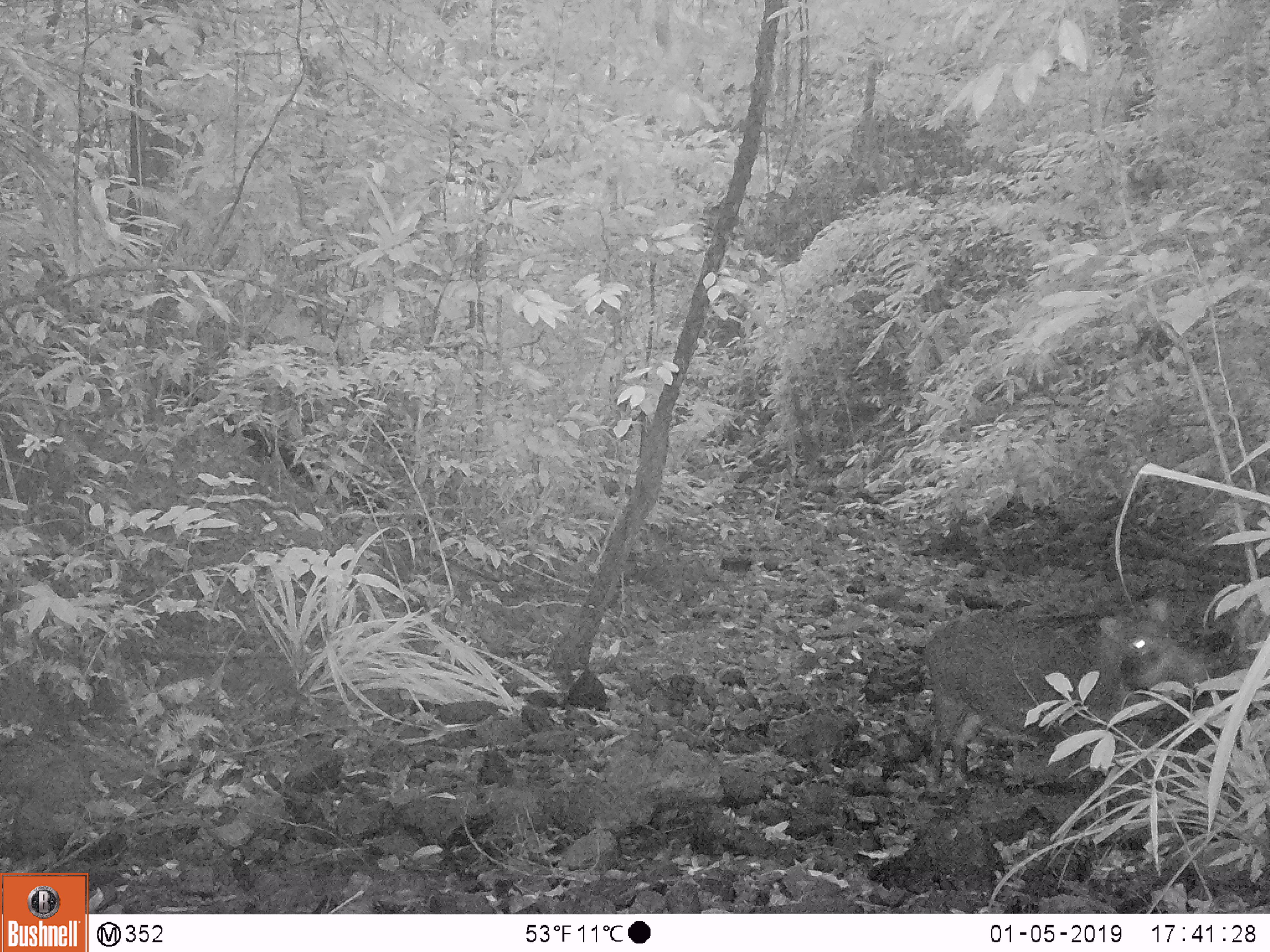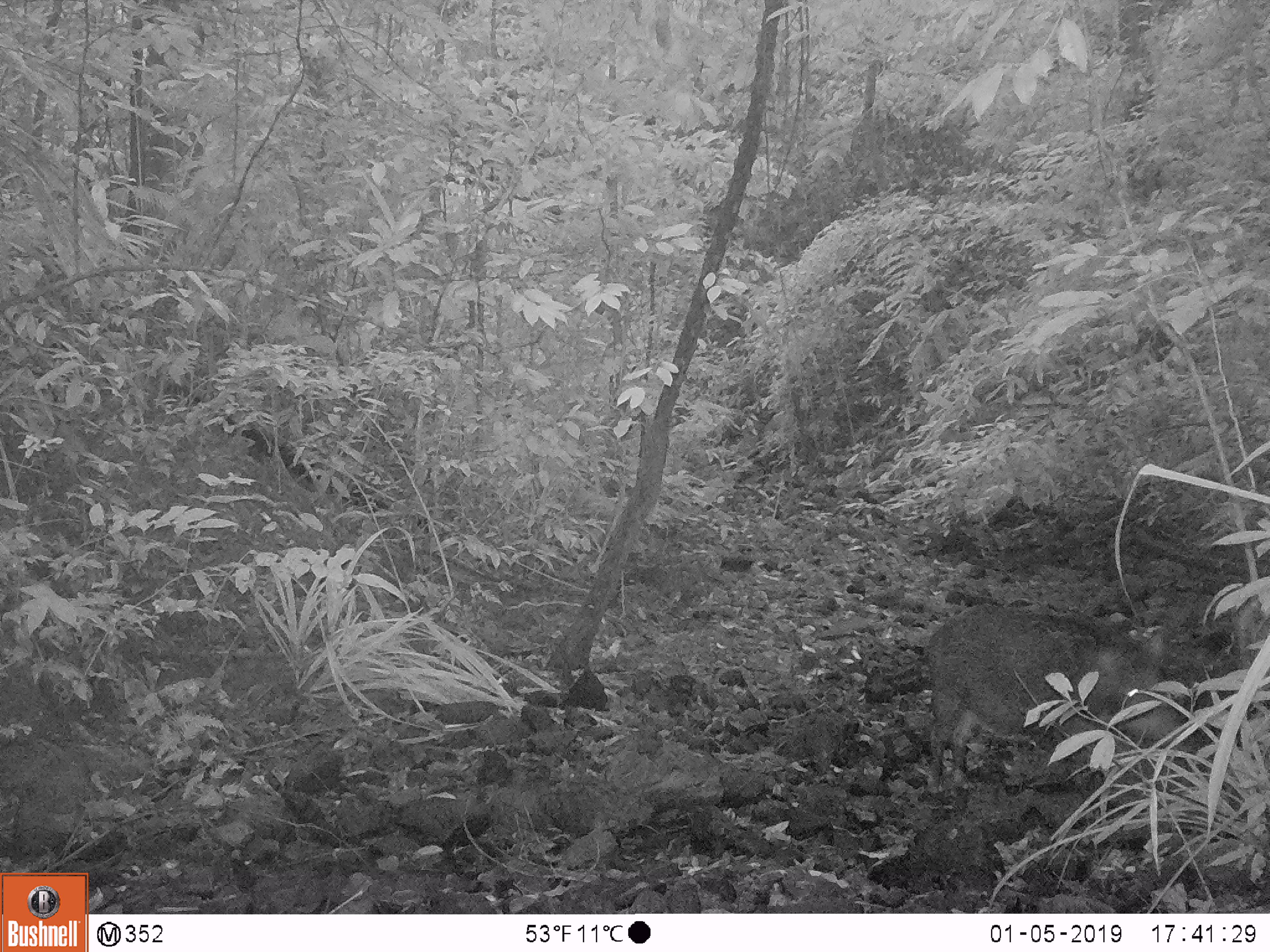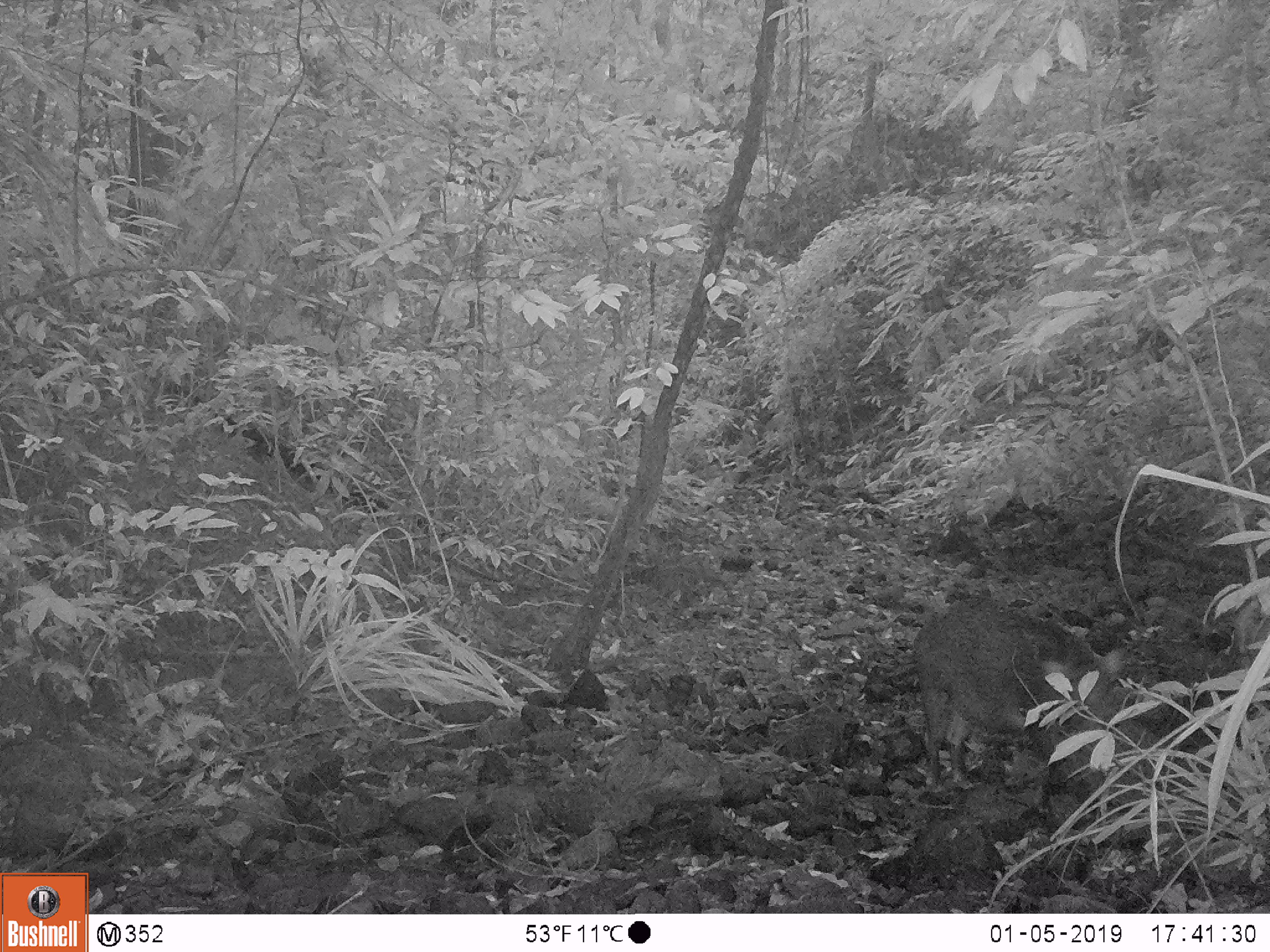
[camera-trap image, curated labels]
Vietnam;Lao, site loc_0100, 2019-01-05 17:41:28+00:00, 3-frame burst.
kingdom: Animalia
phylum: Chordata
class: Mammalia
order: Artiodactyla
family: Suidae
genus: Sus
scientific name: Sus scrofa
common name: eurasian wild pig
Eurasian wild pig (Sus scrofa). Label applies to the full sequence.